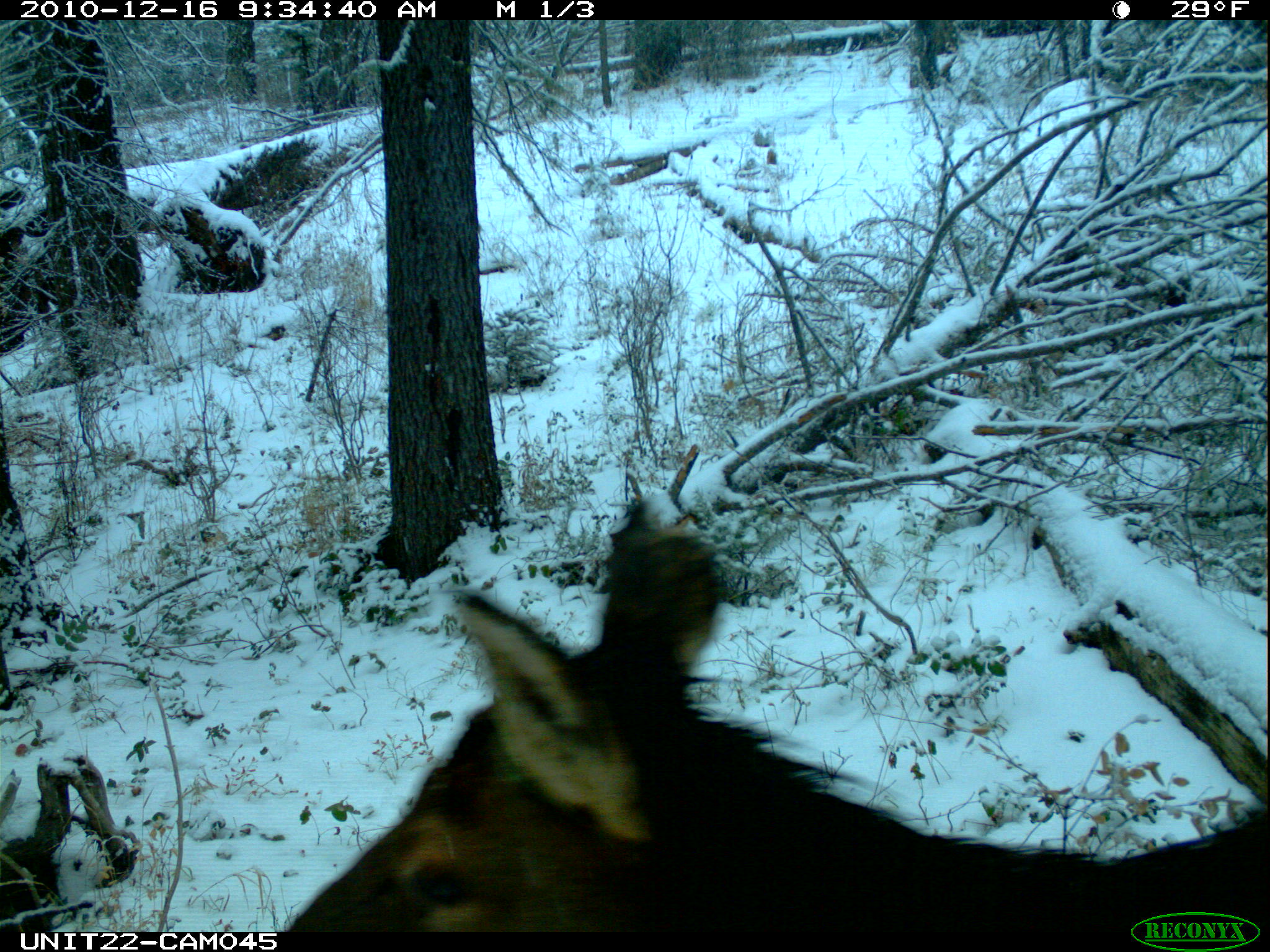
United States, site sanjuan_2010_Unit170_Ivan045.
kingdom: Animalia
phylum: Chordata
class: Mammalia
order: Artiodactyla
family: Cervidae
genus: Cervus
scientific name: Cervus elaphus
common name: red deer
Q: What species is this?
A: Cervus elaphus (red deer).